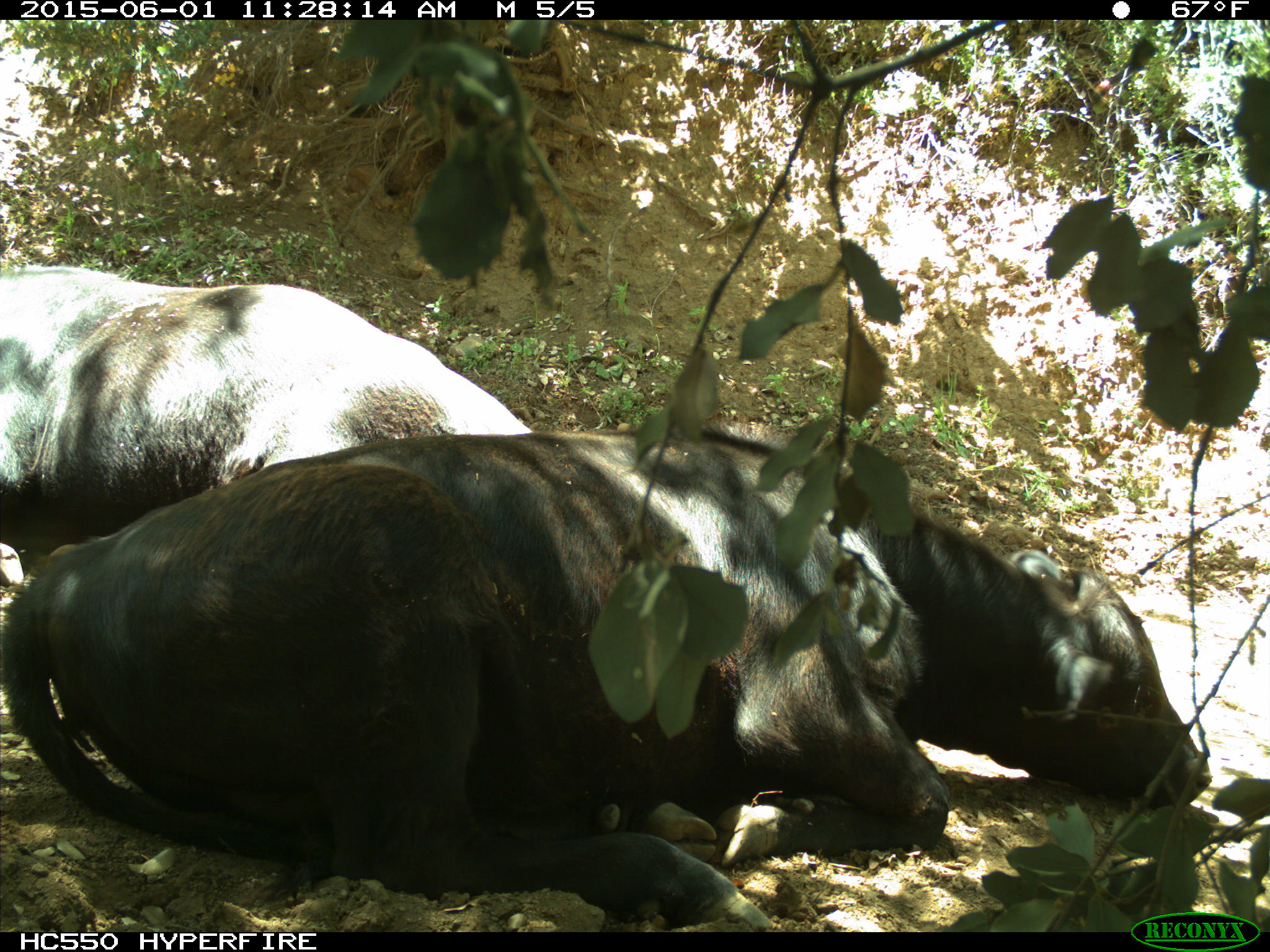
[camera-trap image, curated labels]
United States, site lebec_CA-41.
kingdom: Animalia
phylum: Chordata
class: Mammalia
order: Artiodactyla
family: Bovidae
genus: Bos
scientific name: Bos taurus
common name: domestic cow